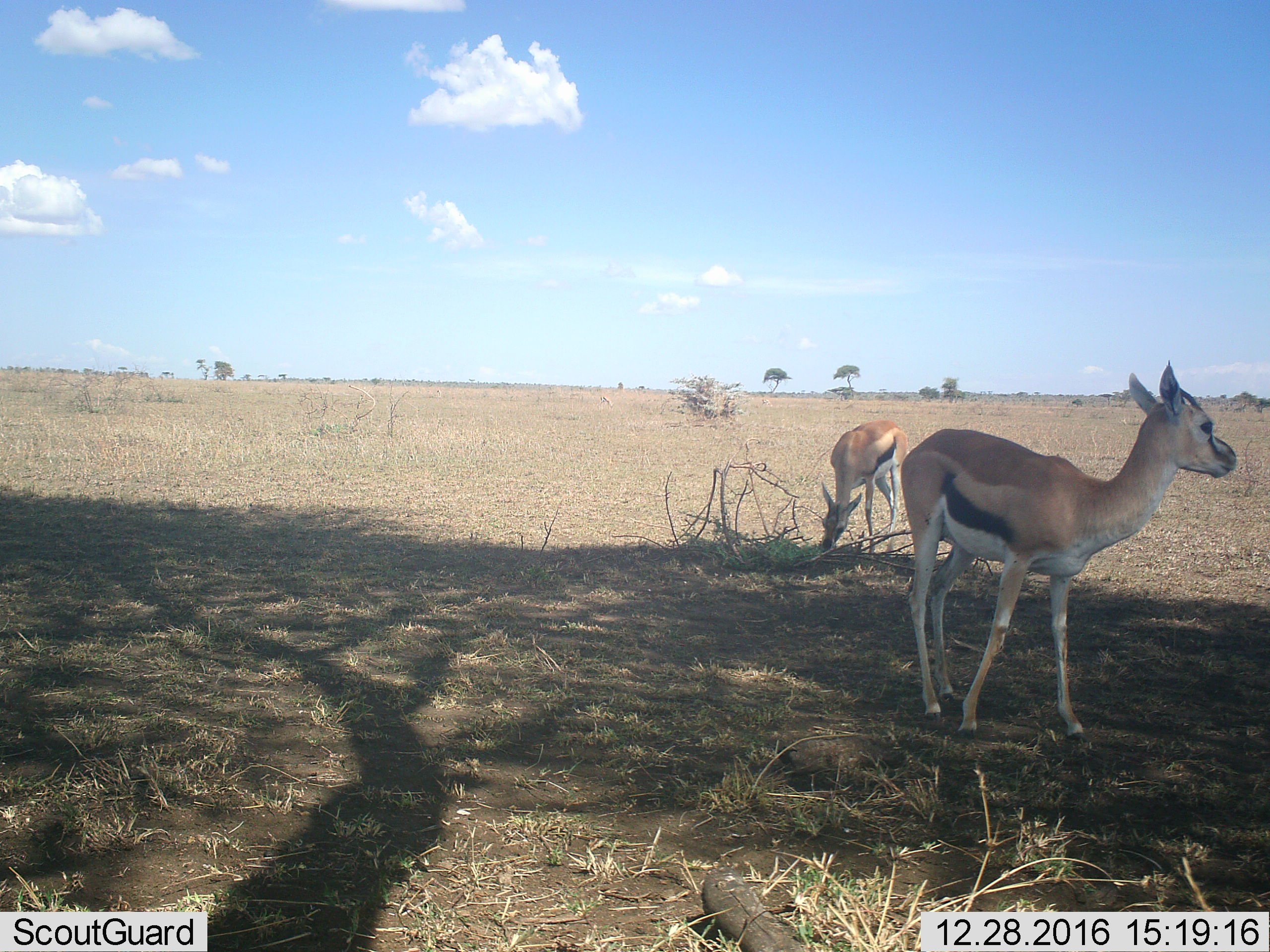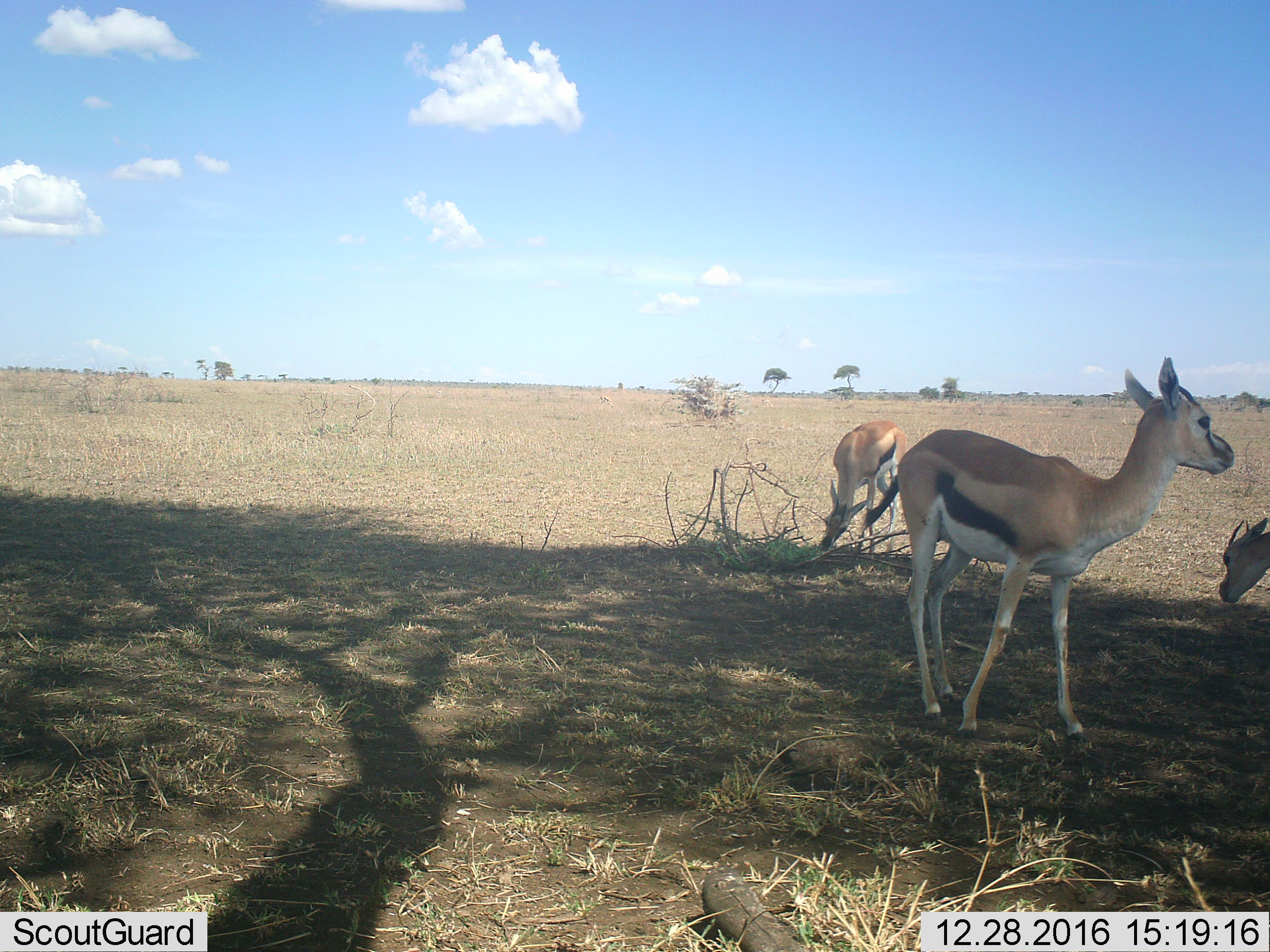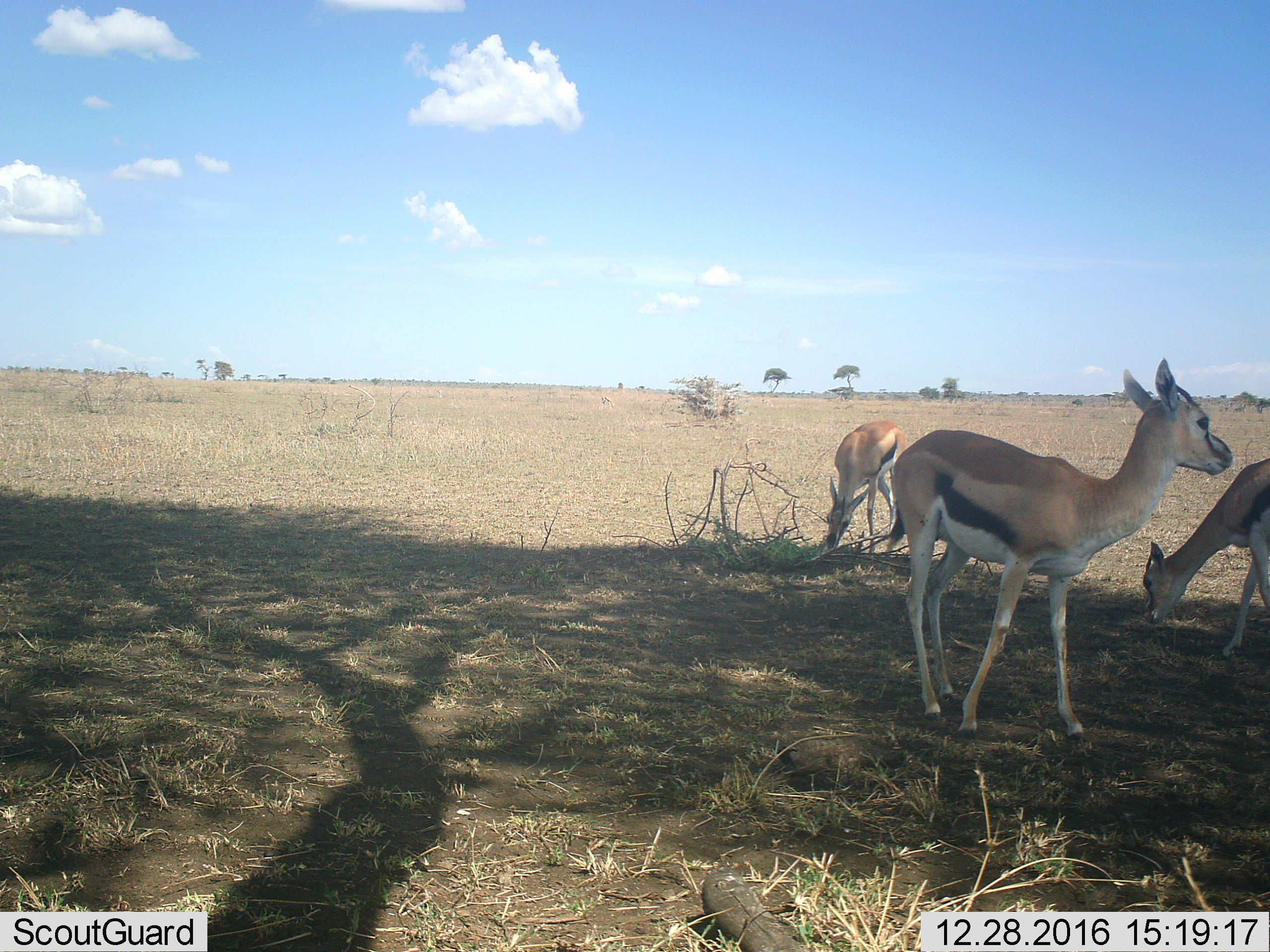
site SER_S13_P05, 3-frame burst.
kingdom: Animalia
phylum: Chordata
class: Mammalia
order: Artiodactyla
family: Bovidae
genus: Eudorcas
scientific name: Eudorcas thomsonii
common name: thomson's gazelle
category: gazellethomsons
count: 3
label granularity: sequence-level